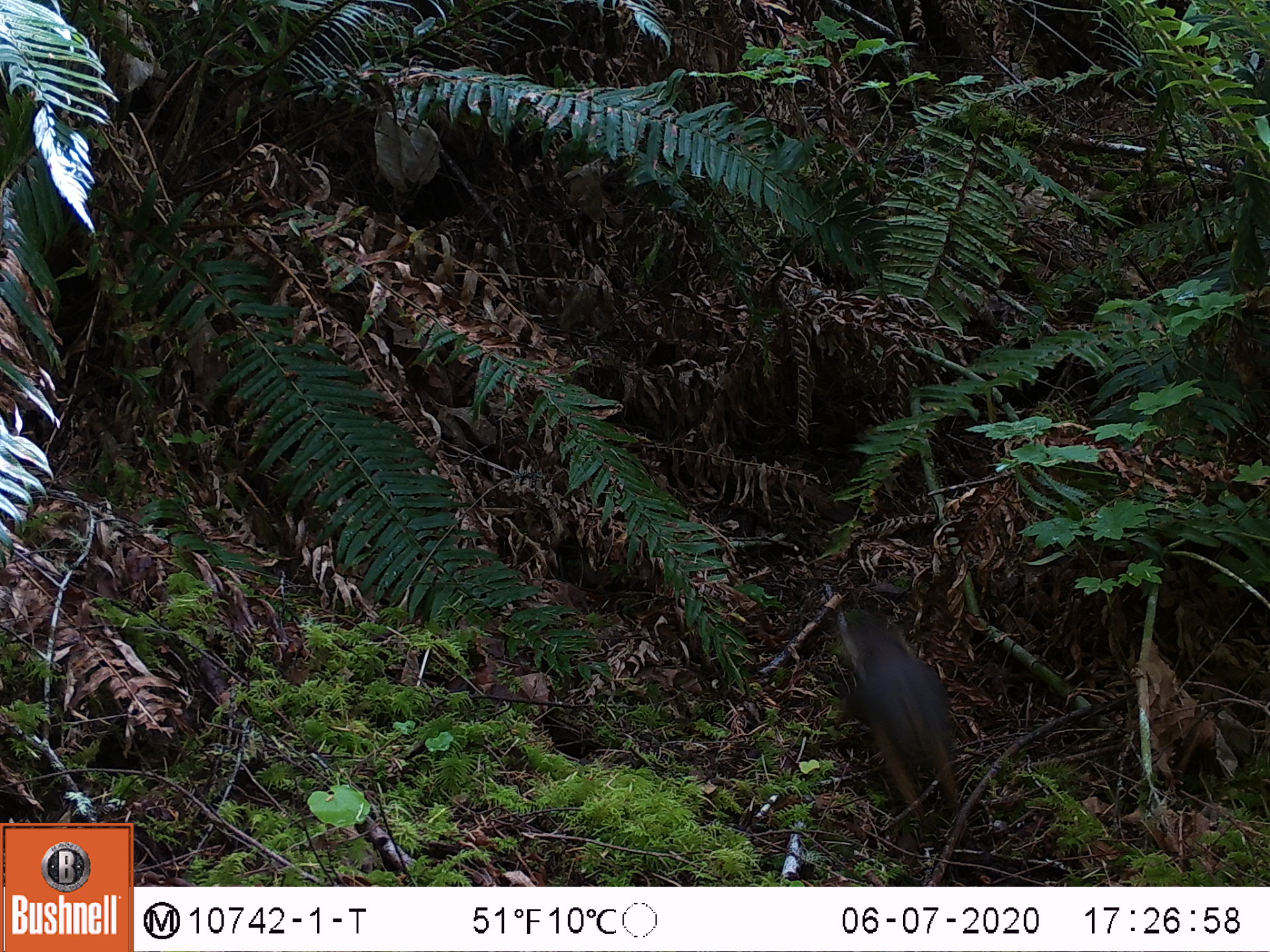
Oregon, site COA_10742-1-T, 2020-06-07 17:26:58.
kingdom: Animalia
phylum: Chordata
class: Mammalia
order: Rodentia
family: Sciuridae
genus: Tamiasciurus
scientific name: Tamiasciurus douglasii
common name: douglas squirrel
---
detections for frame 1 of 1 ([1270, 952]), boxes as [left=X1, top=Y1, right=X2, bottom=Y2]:
douglas squirrel: [left=828, top=593, right=959, bottom=822]